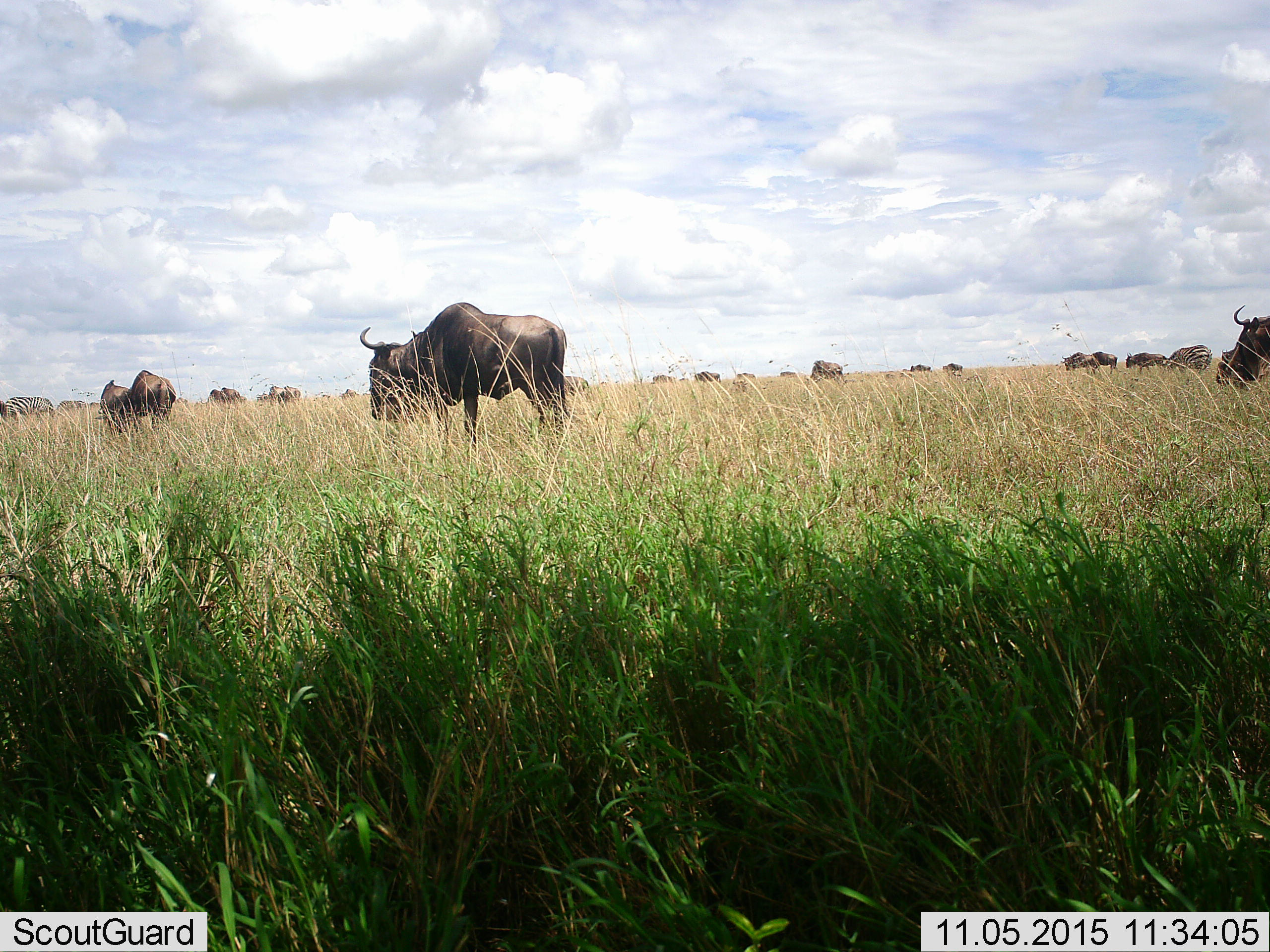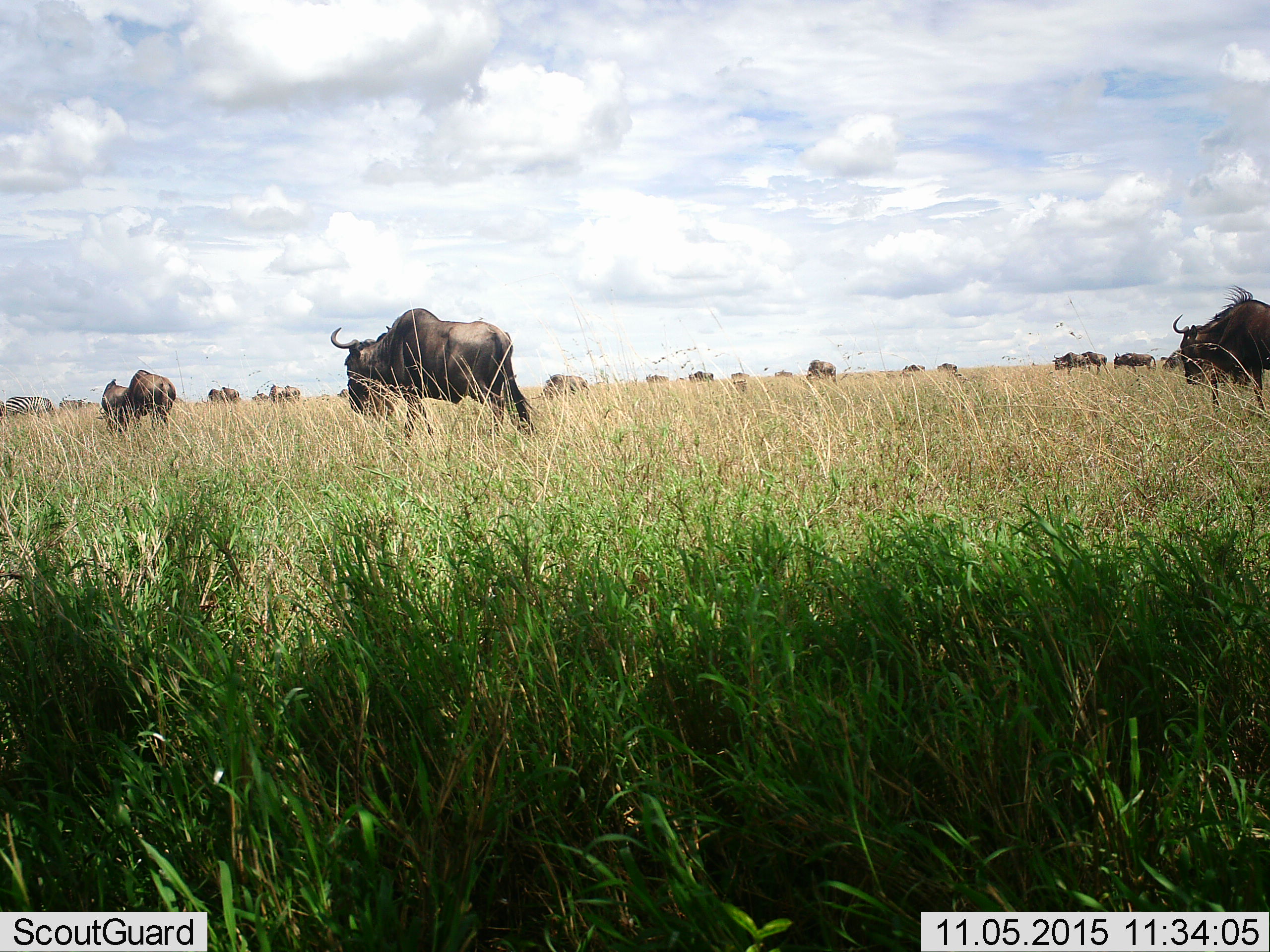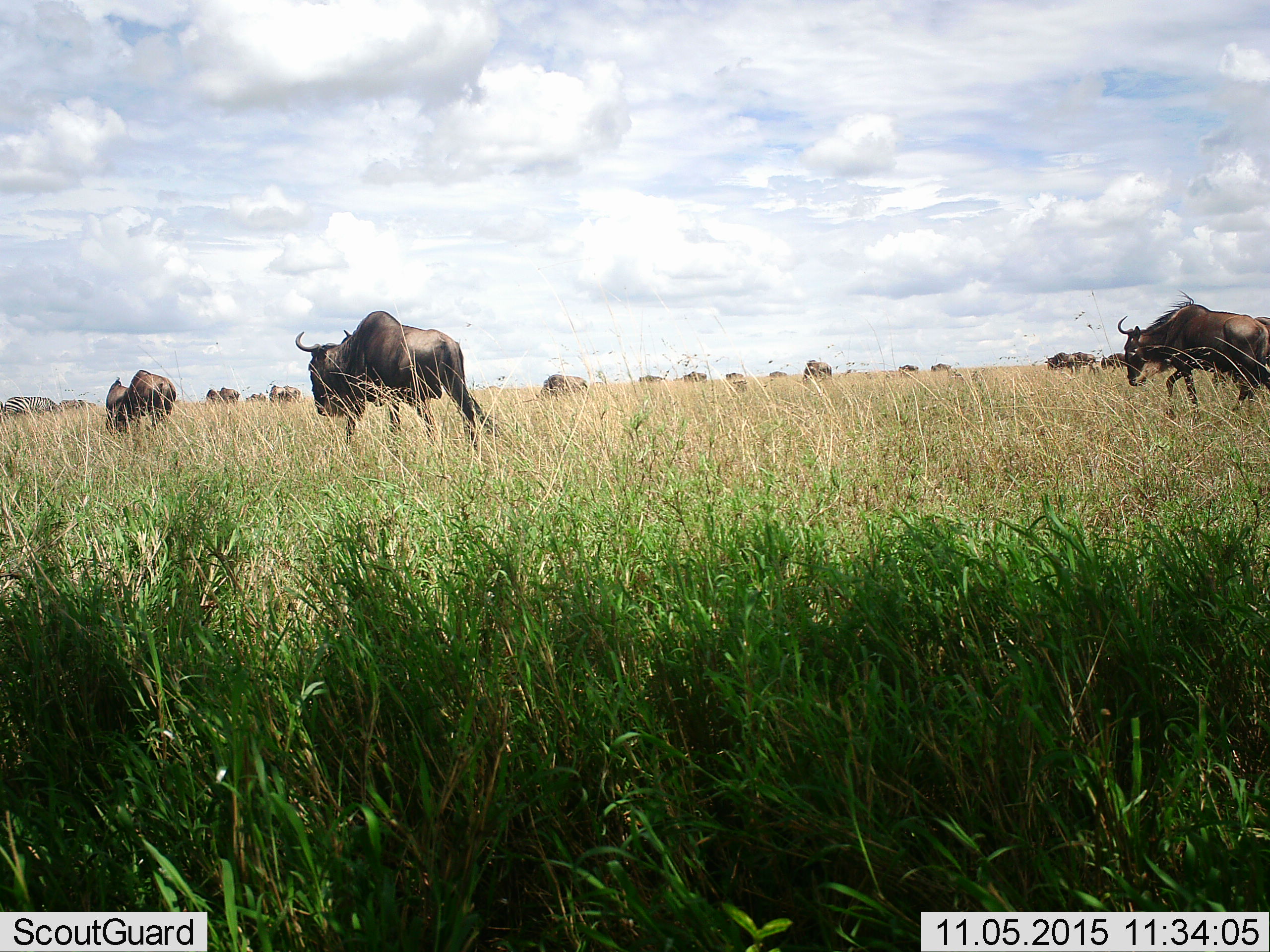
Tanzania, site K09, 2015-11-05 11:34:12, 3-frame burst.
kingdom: Animalia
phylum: Chordata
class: Mammalia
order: Artiodactyla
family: Bovidae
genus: Connochaetes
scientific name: Connochaetes taurinus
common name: blue wildebeest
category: wildebeest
Wildebeest (blue wildebeest) (Connochaetes taurinus), count 11-50. Behavior (volunteer vote fractions): standing 25%, resting 0%, moving 75%, interacting 0%. Young present (vote fraction): 0%. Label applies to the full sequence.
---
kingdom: Animalia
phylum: Chordata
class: Mammalia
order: Perissodactyla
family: Equidae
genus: Equus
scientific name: Equus quagga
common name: plains zebra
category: zebra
Zebra (plains zebra) (Equus quagga), count 2. Behavior (volunteer vote fractions): standing 33%, resting 0%, moving 33%, interacting 0%. Young present (vote fraction): 0%. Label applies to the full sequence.